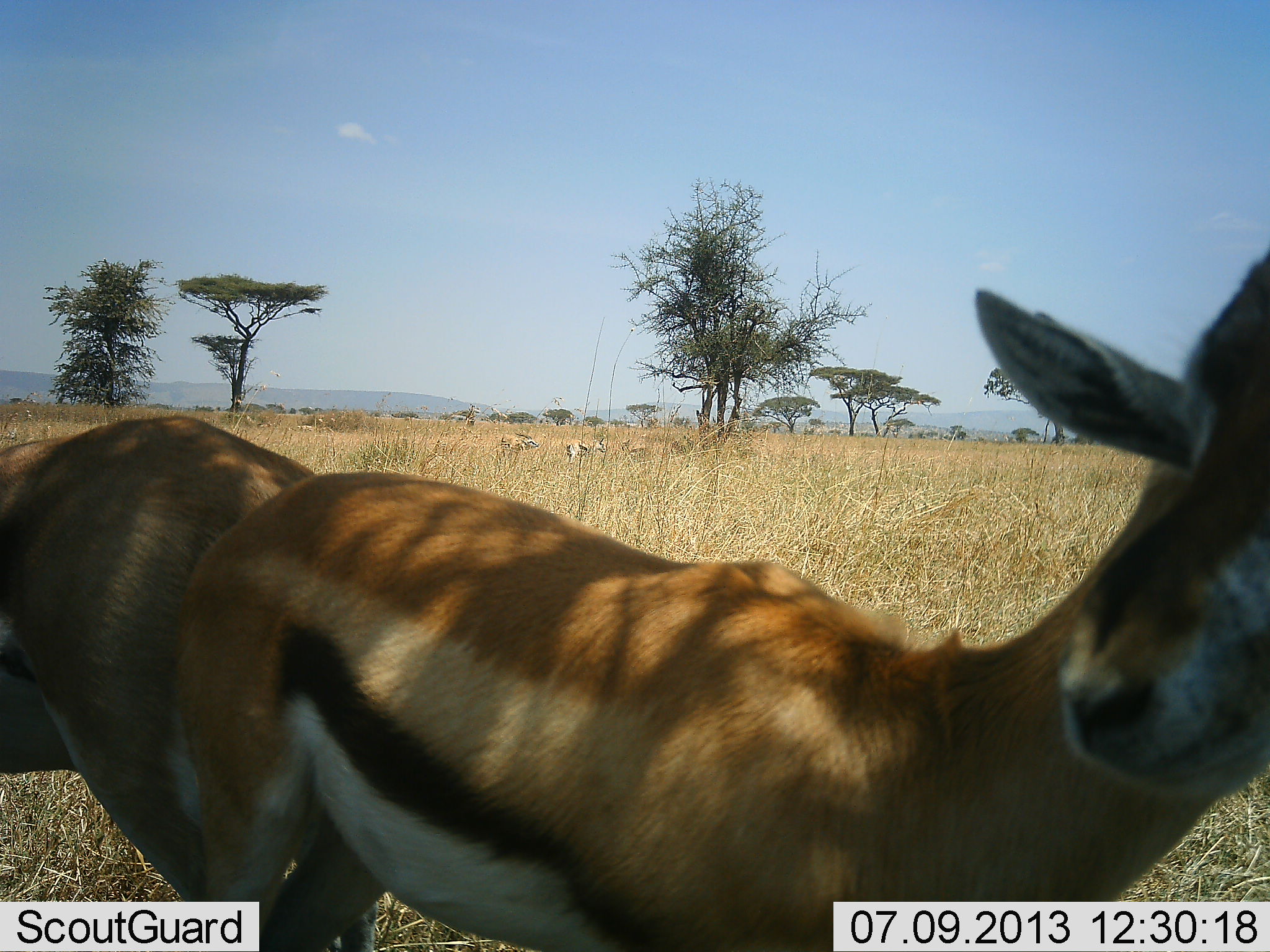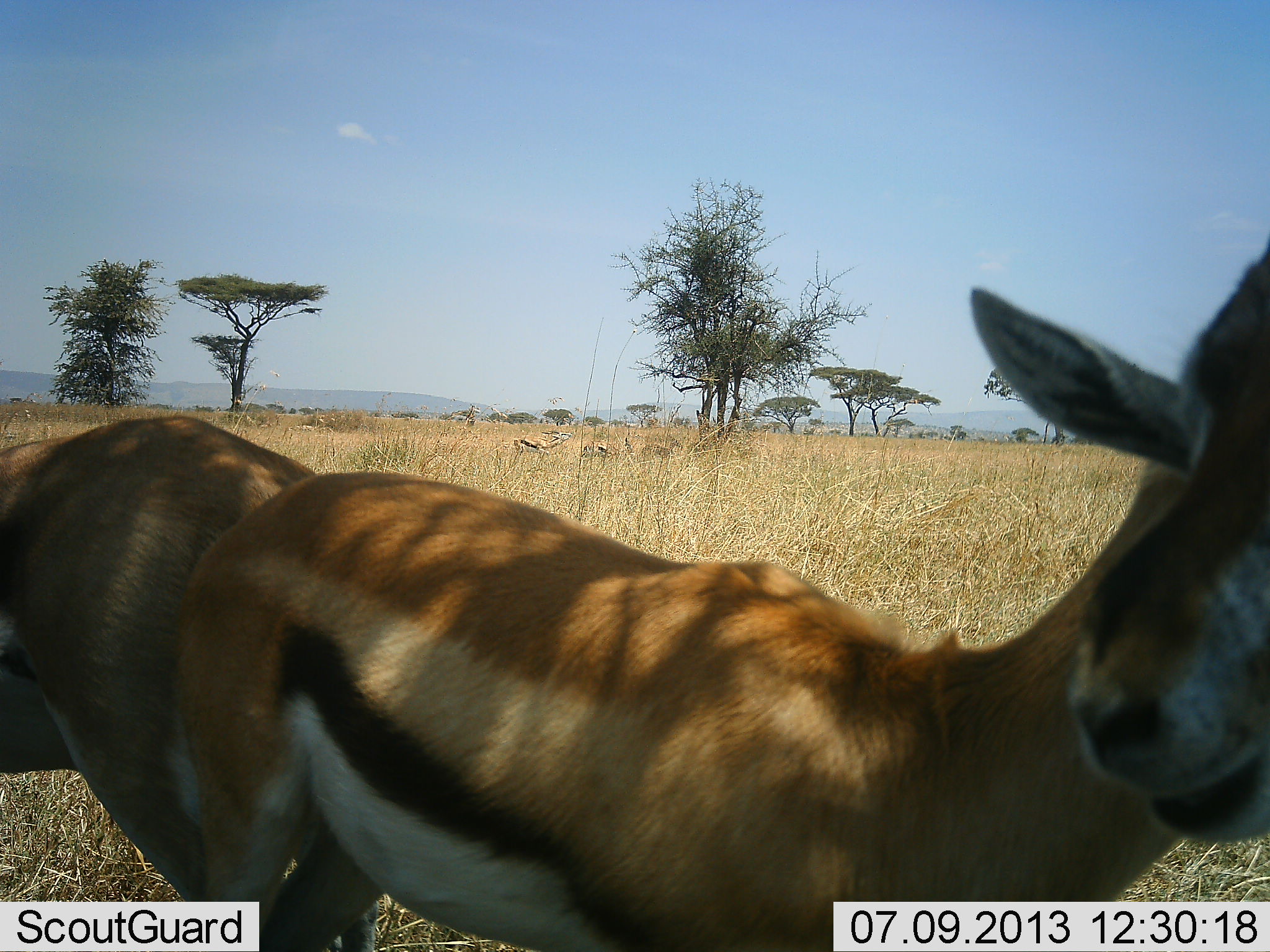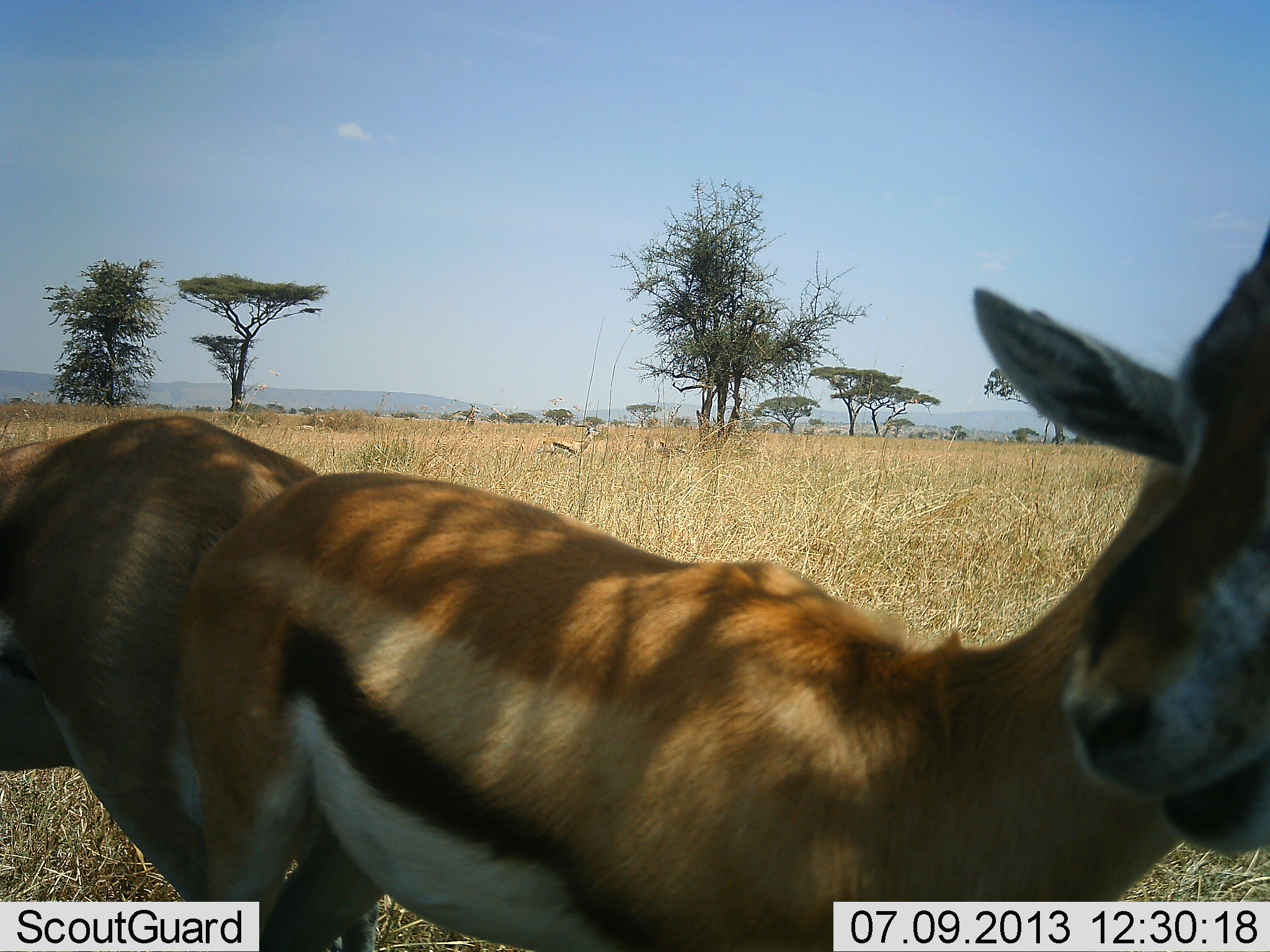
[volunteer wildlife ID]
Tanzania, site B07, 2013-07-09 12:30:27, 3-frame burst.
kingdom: Animalia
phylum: Chordata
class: Mammalia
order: Artiodactyla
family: Bovidae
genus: Eudorcas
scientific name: Eudorcas thomsonii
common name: thomson's gazelle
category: gazellethomsons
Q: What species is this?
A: Gazellethomsons (thomson's gazelle) (Eudorcas thomsonii).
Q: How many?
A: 5.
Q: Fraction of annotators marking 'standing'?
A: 80%.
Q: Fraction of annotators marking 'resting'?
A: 5%.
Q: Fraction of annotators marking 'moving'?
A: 45%.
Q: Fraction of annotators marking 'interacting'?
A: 10%.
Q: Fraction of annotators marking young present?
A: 0%.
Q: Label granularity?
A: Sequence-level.